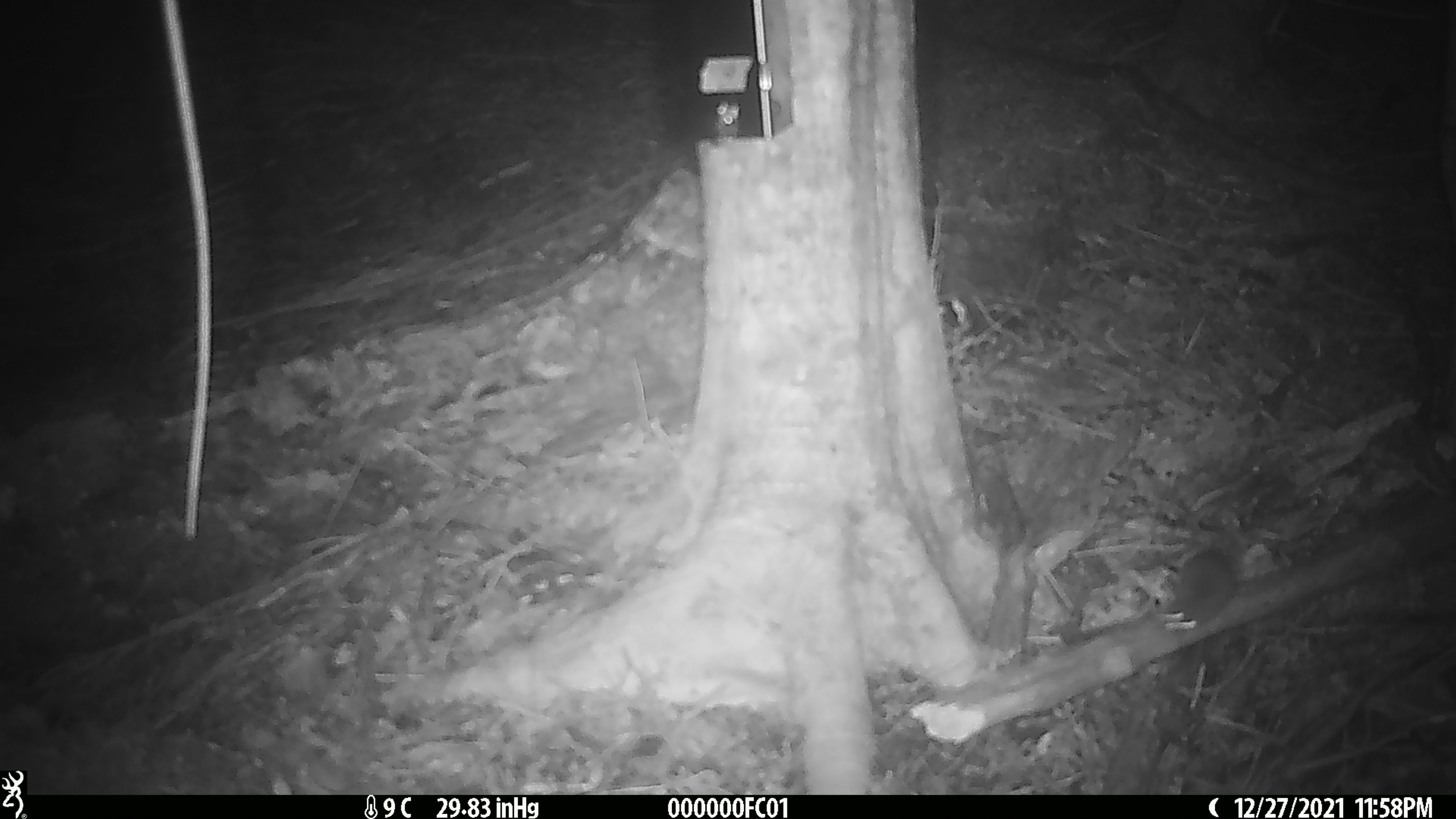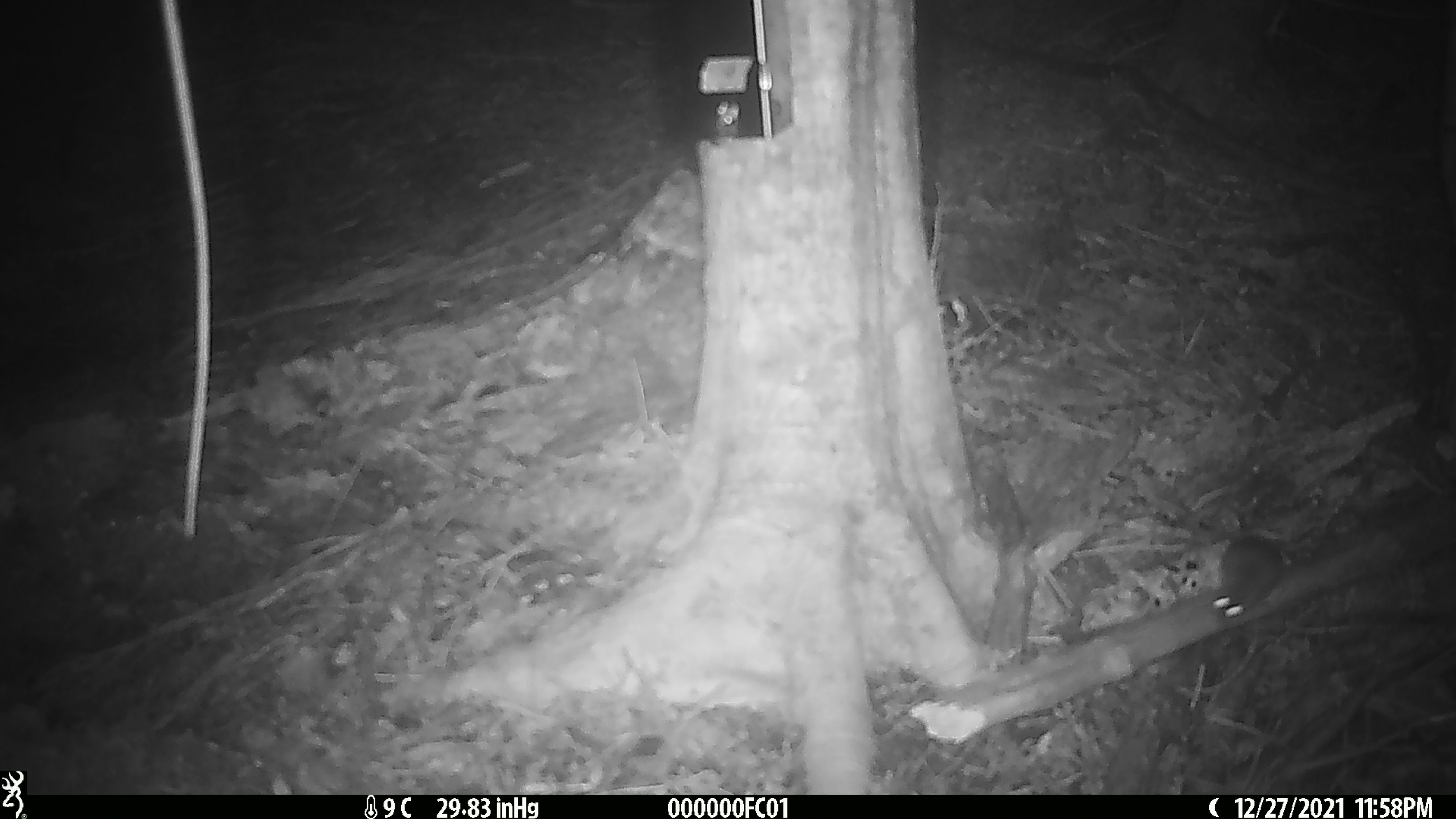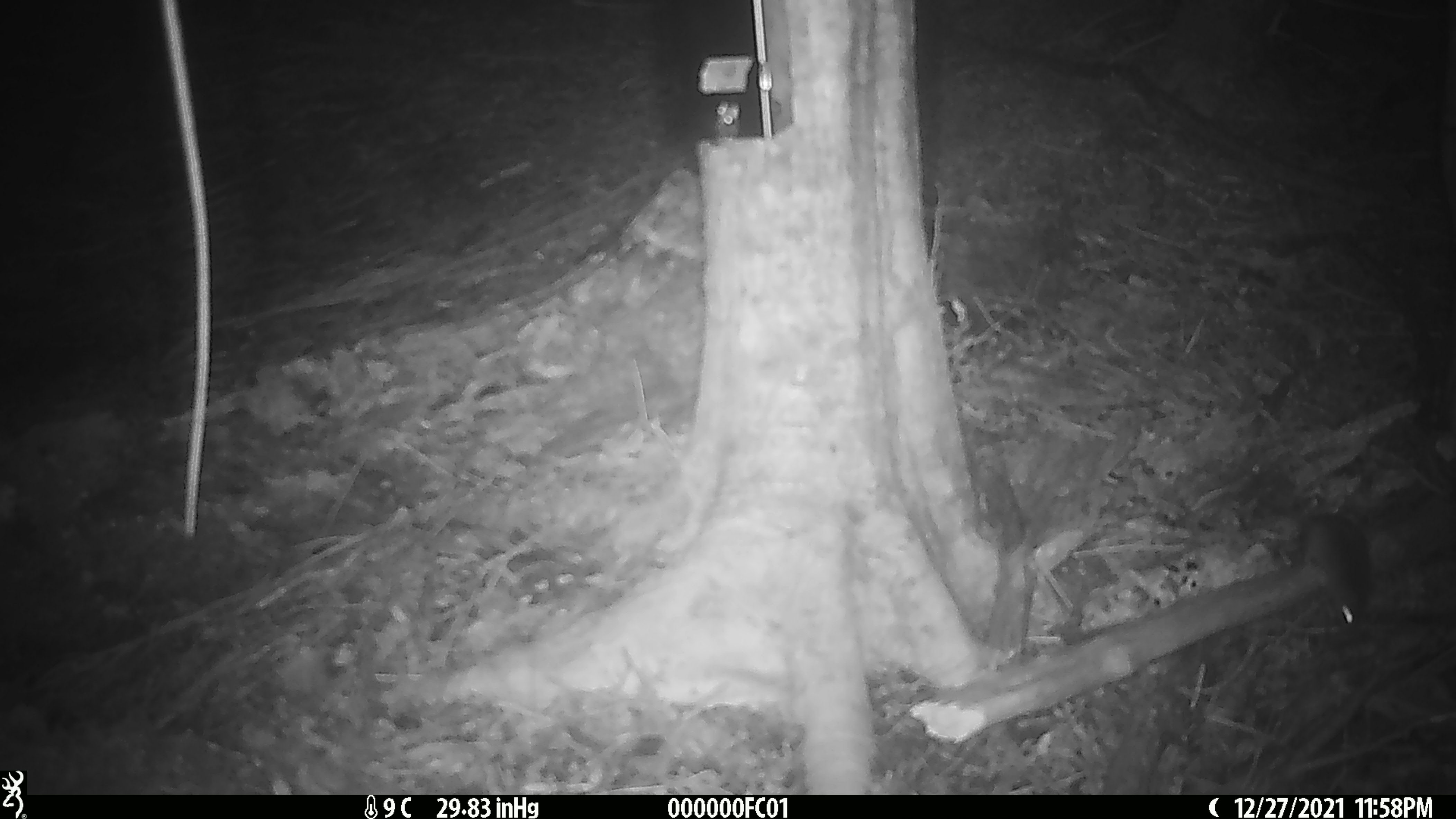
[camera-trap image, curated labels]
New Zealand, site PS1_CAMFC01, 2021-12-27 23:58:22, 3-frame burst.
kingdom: Animalia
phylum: Chordata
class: Mammalia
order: Rodentia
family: Muridae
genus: Mus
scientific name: Mus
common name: mouse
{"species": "mouse (Mus)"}